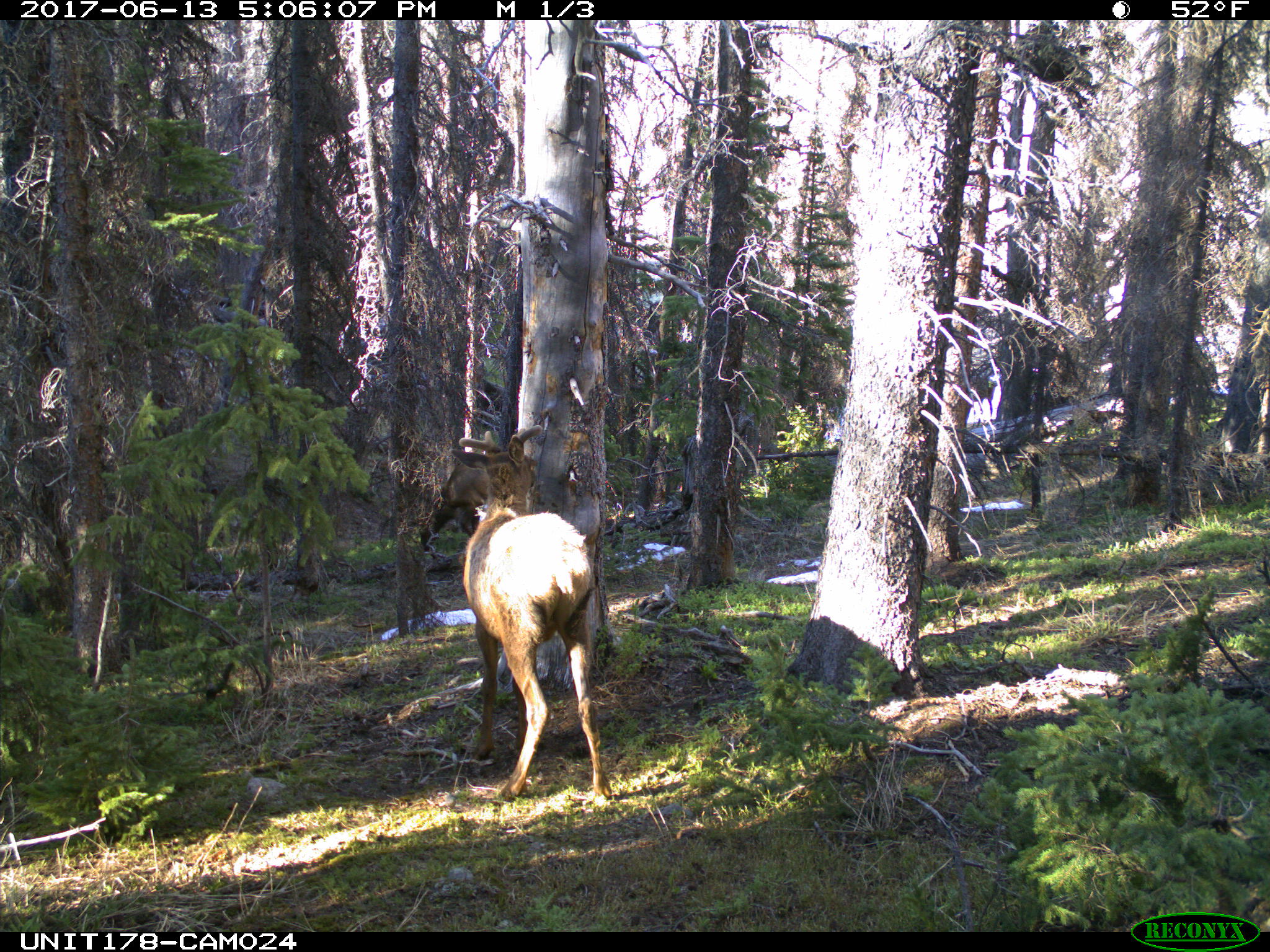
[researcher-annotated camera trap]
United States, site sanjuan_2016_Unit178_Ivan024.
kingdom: Animalia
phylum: Chordata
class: Mammalia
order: Artiodactyla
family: Cervidae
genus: Cervus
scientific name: Cervus elaphus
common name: red deer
Cervus elaphus (red deer).